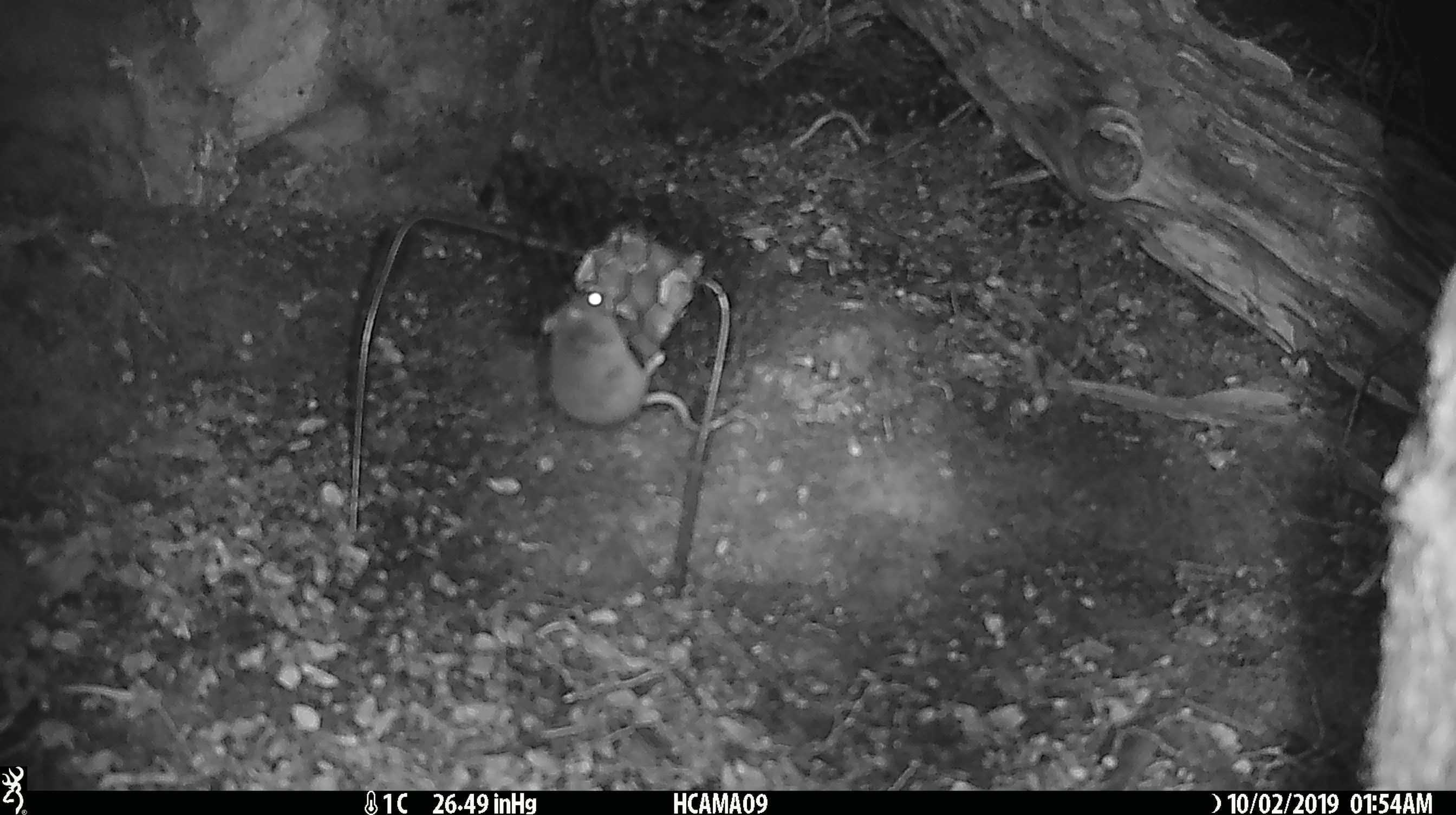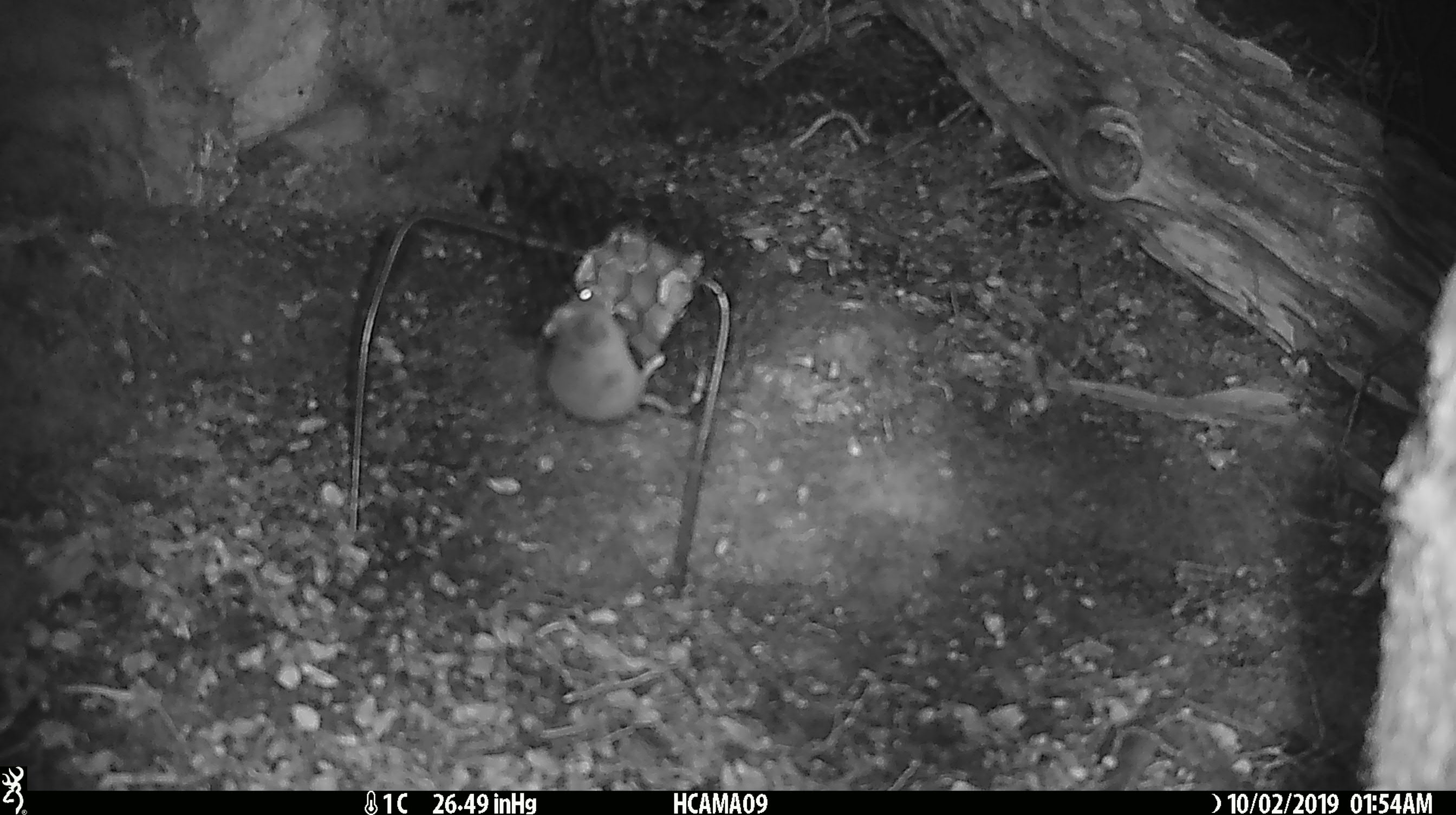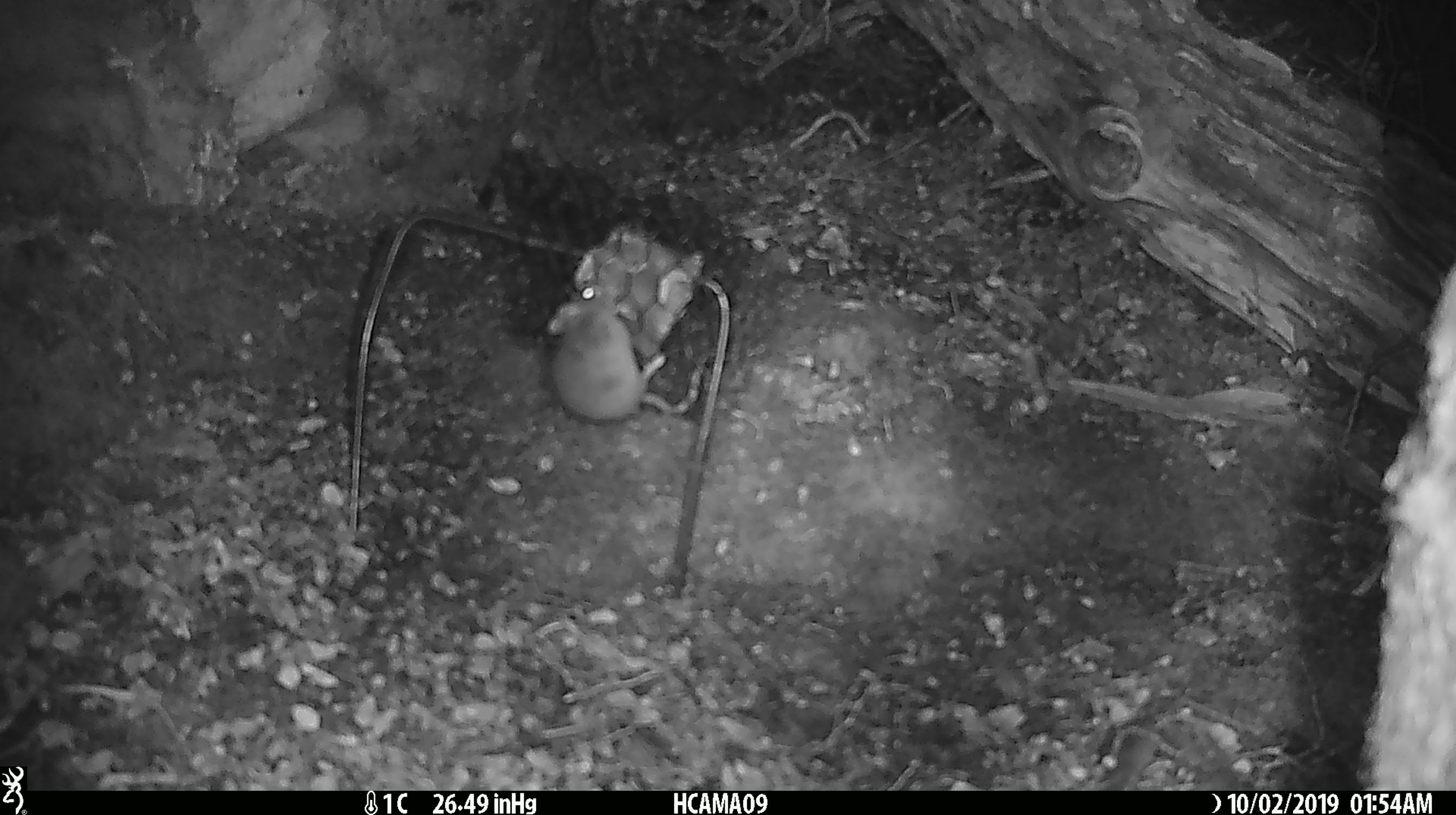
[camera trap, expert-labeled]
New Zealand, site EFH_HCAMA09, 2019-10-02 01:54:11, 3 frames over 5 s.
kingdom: Animalia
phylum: Chordata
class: Mammalia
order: Rodentia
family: Muridae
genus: Mus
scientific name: Mus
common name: mouse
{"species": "mouse (Mus)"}